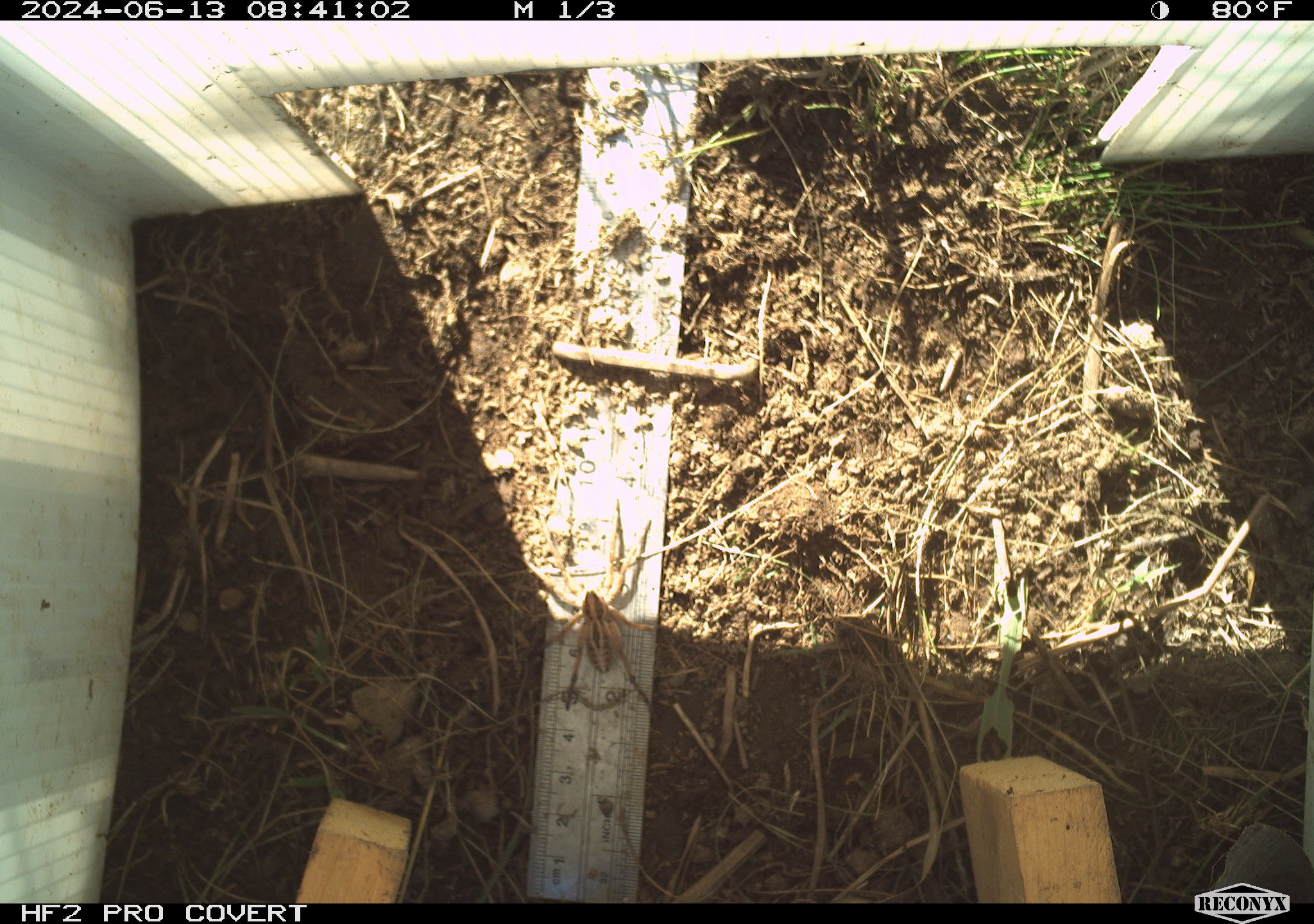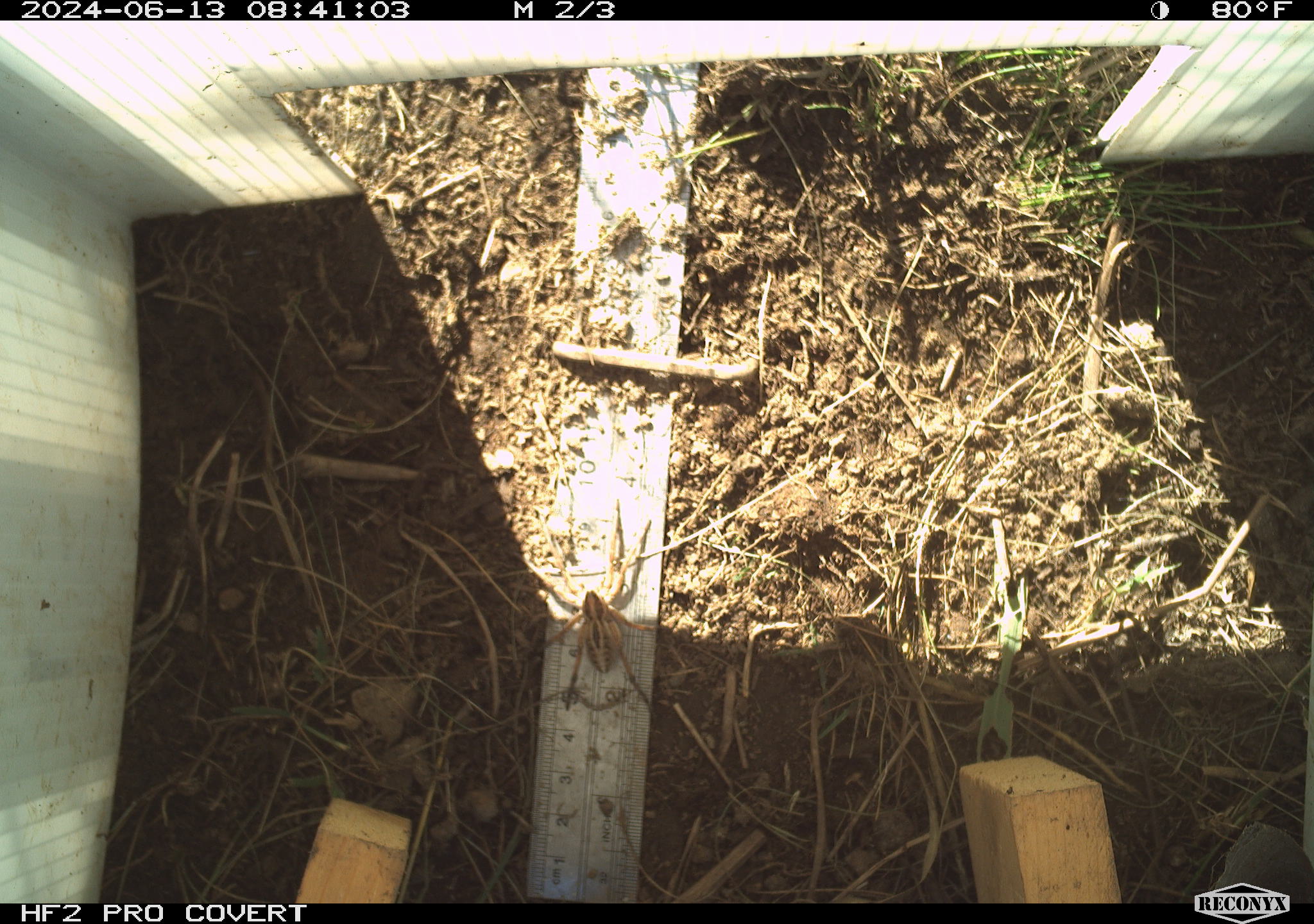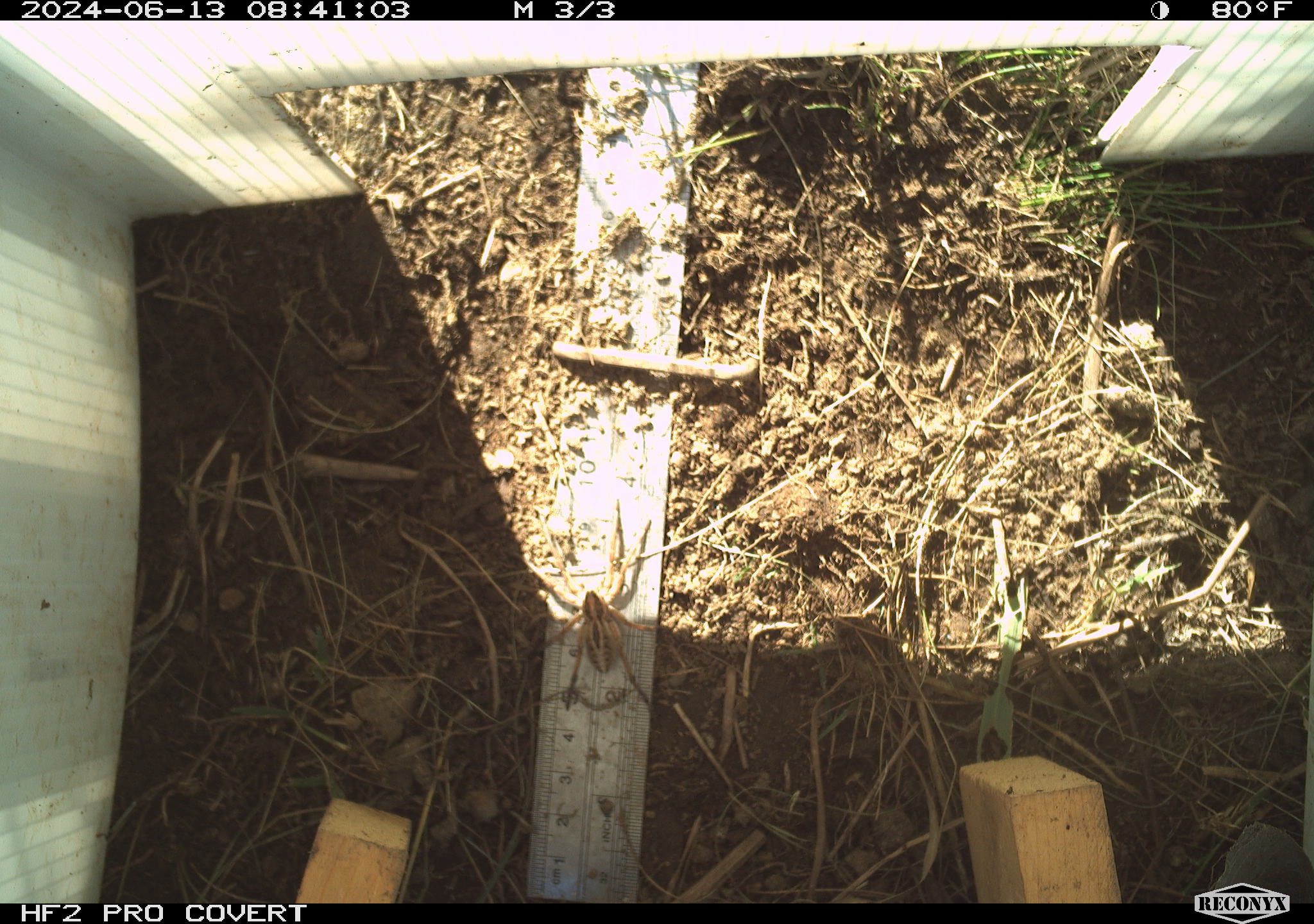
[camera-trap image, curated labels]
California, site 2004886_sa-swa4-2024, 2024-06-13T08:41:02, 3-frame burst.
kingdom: Animalia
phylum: Arthropoda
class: Arachnida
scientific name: Arachnida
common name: arachnids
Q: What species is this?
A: Arachnids (Arachnida).